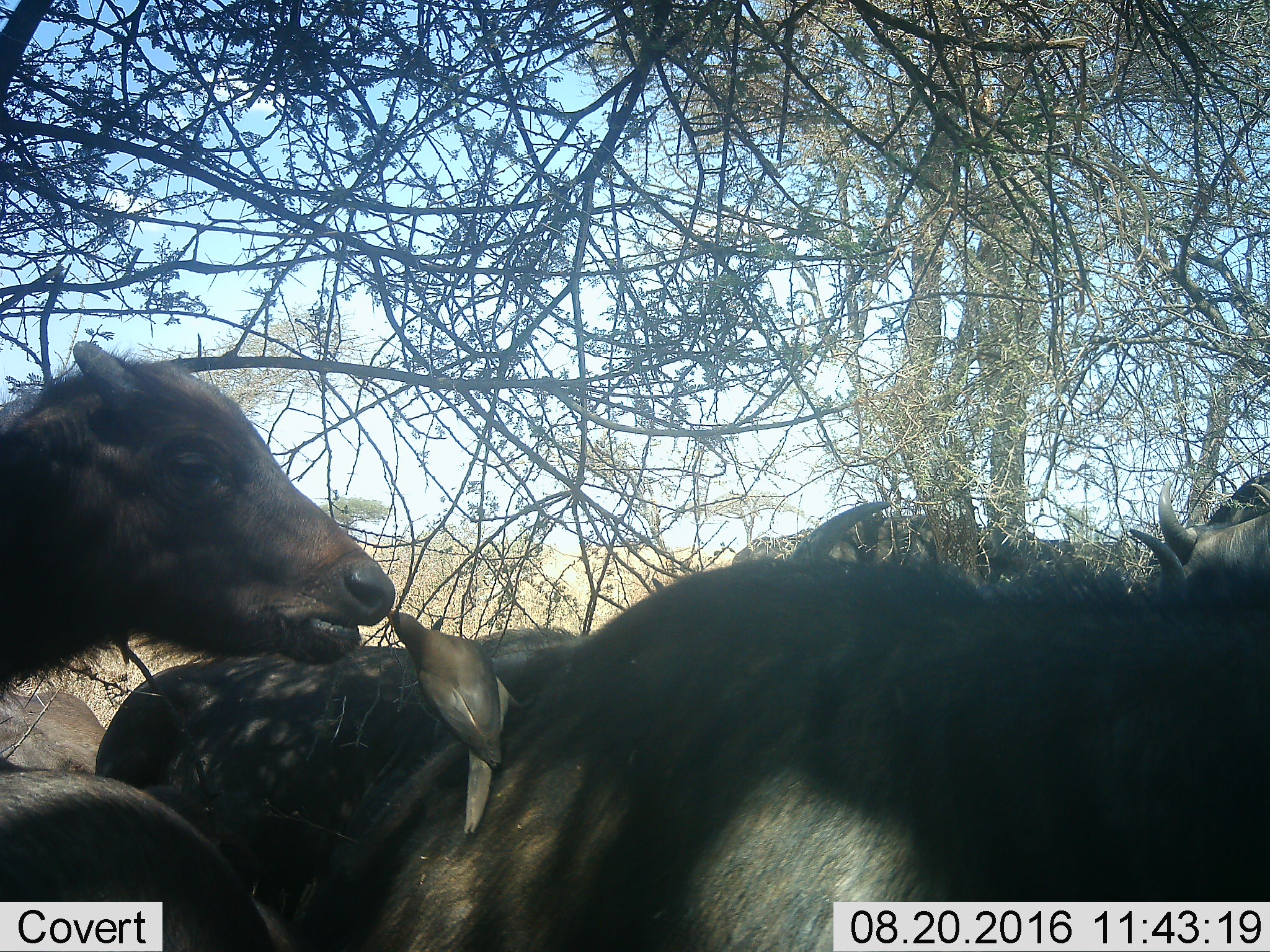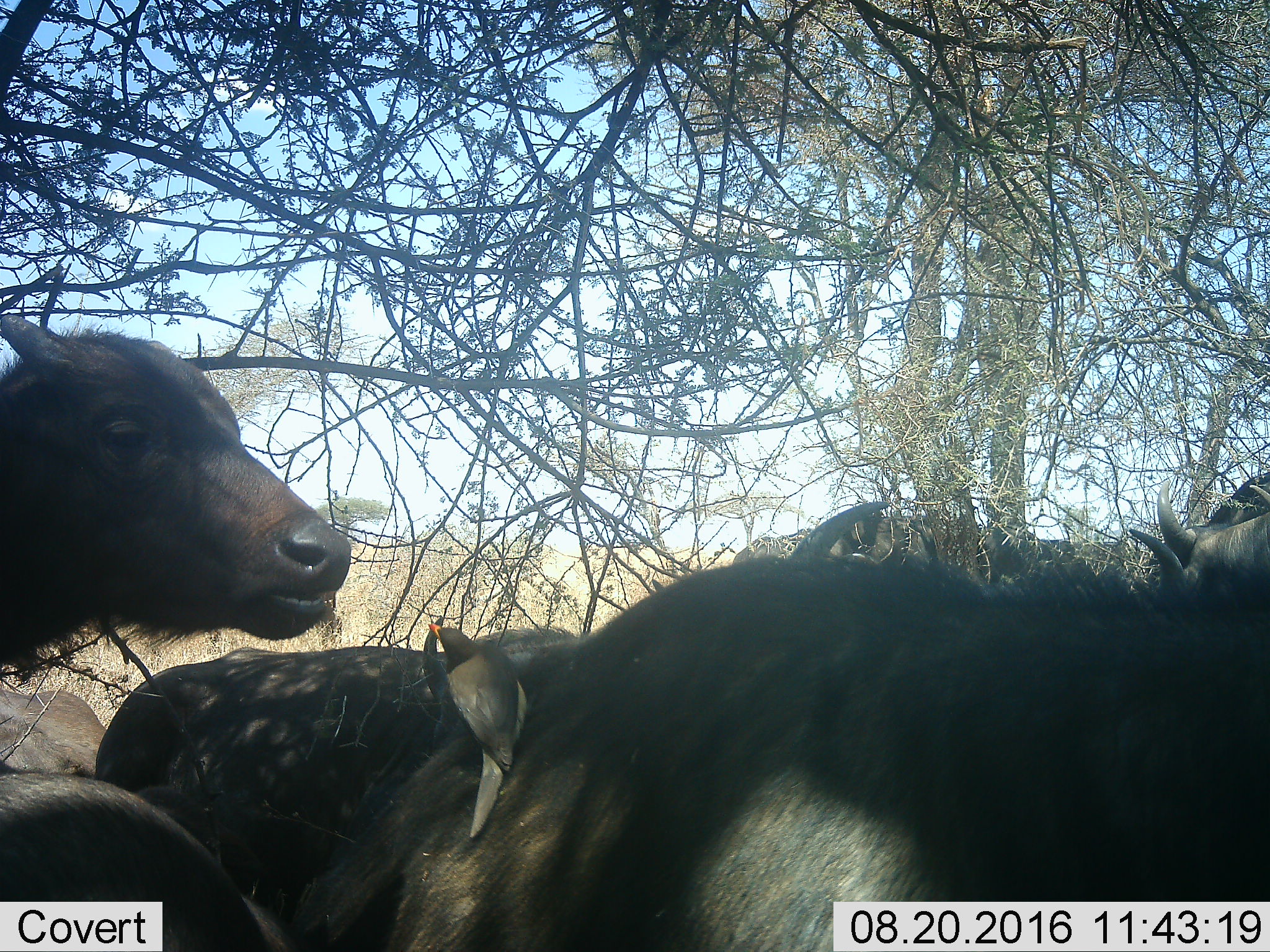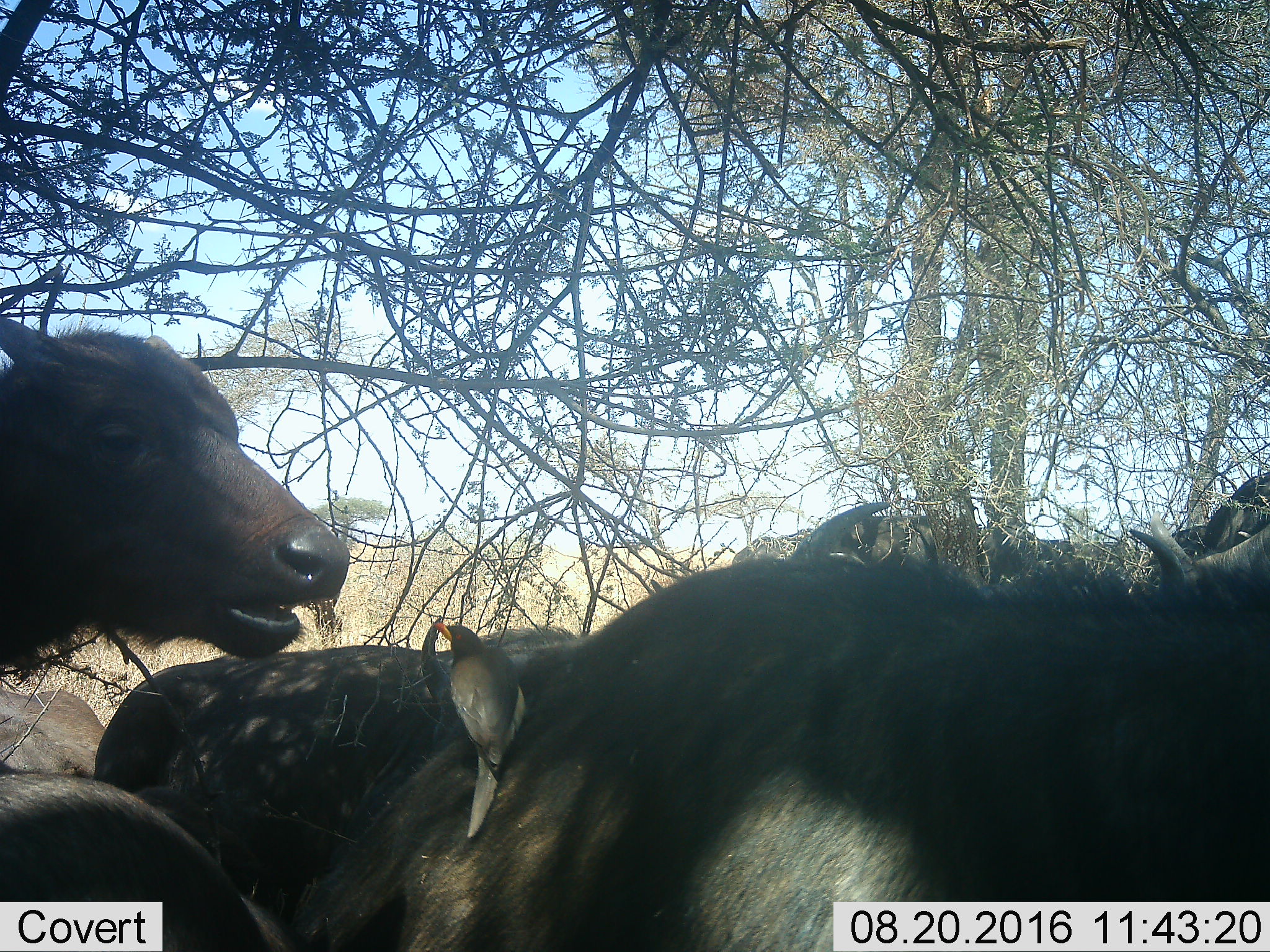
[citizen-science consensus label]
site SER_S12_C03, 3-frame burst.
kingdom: Animalia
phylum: Chordata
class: Aves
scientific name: Aves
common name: bird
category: birdother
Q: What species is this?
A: Birdother (bird) (Aves).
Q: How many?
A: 1.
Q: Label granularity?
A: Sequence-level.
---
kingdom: Animalia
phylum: Chordata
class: Mammalia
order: Artiodactyla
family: Bovidae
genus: Syncerus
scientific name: Syncerus caffer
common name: african buffalo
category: buffalo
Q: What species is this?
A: Buffalo (african buffalo) (Syncerus caffer).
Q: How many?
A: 7.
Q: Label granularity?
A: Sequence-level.